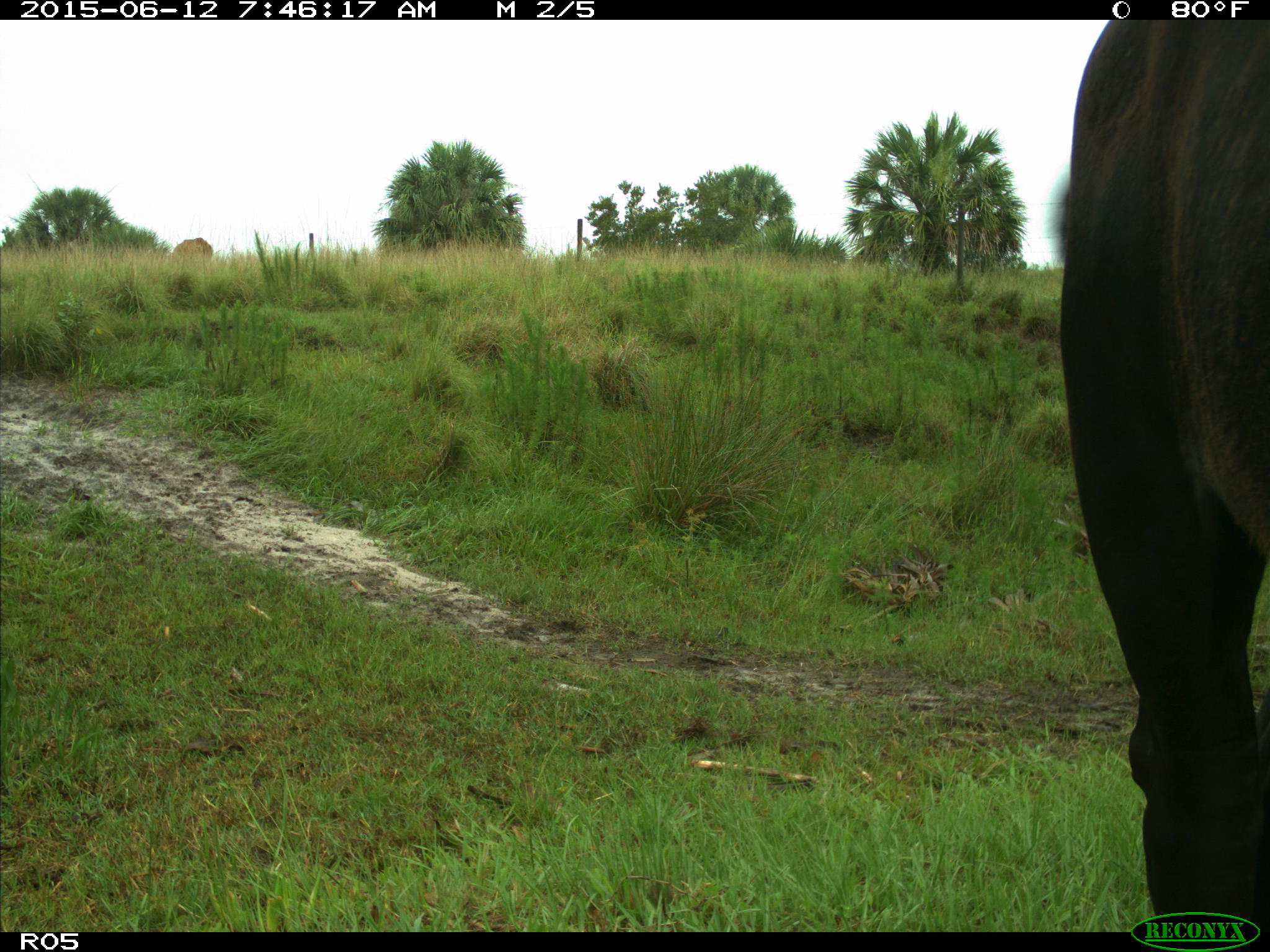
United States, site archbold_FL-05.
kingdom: Animalia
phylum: Chordata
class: Mammalia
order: Artiodactyla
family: Bovidae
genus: Bos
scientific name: Bos taurus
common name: domestic cow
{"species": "Bos taurus (domestic cow)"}